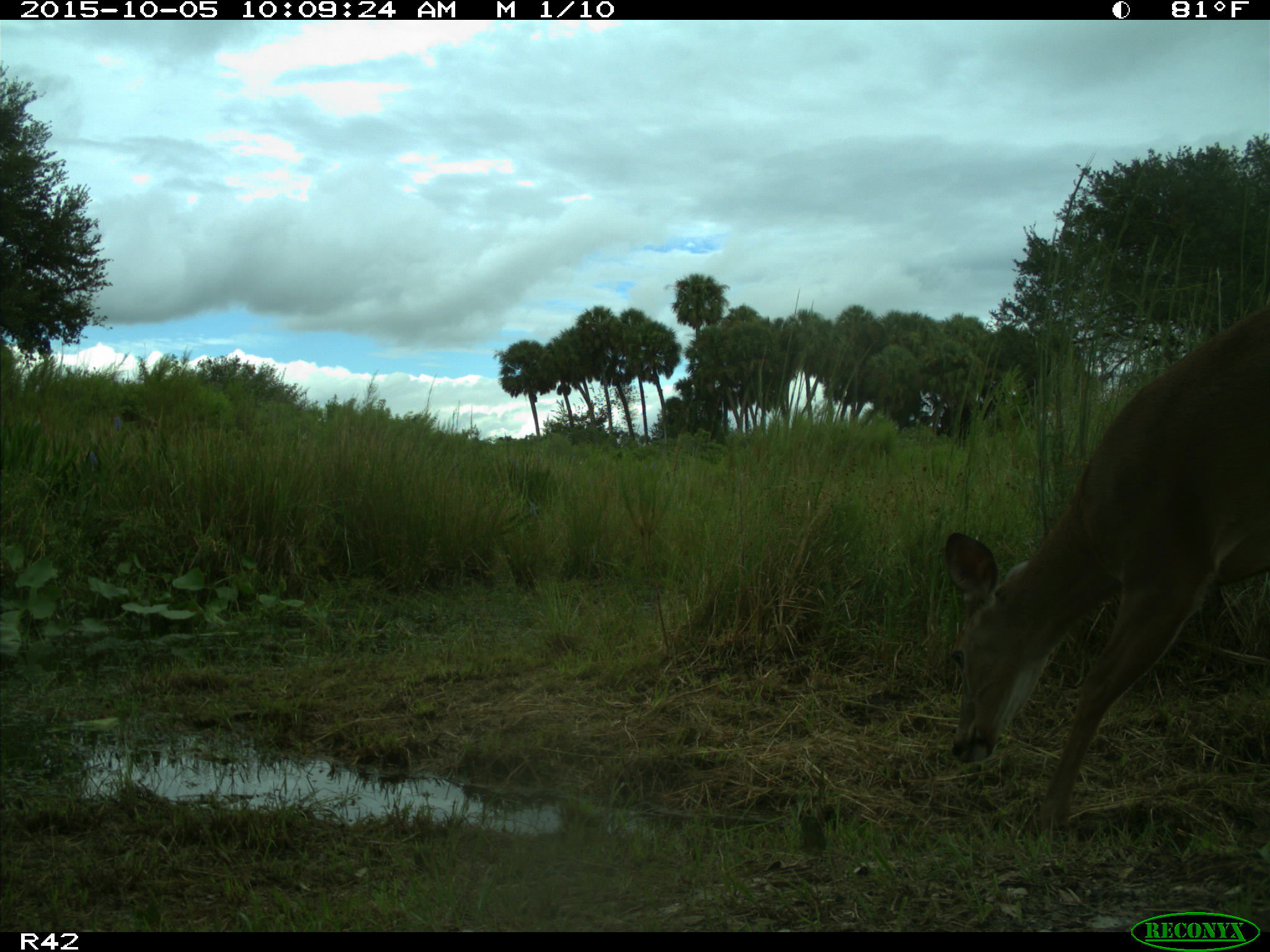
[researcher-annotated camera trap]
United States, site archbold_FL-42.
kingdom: Animalia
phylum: Chordata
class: Mammalia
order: Artiodactyla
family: Cervidae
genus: Odocoileus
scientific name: Odocoileus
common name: deer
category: unidentified deer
Unidentified deer (deer) (Odocoileus).